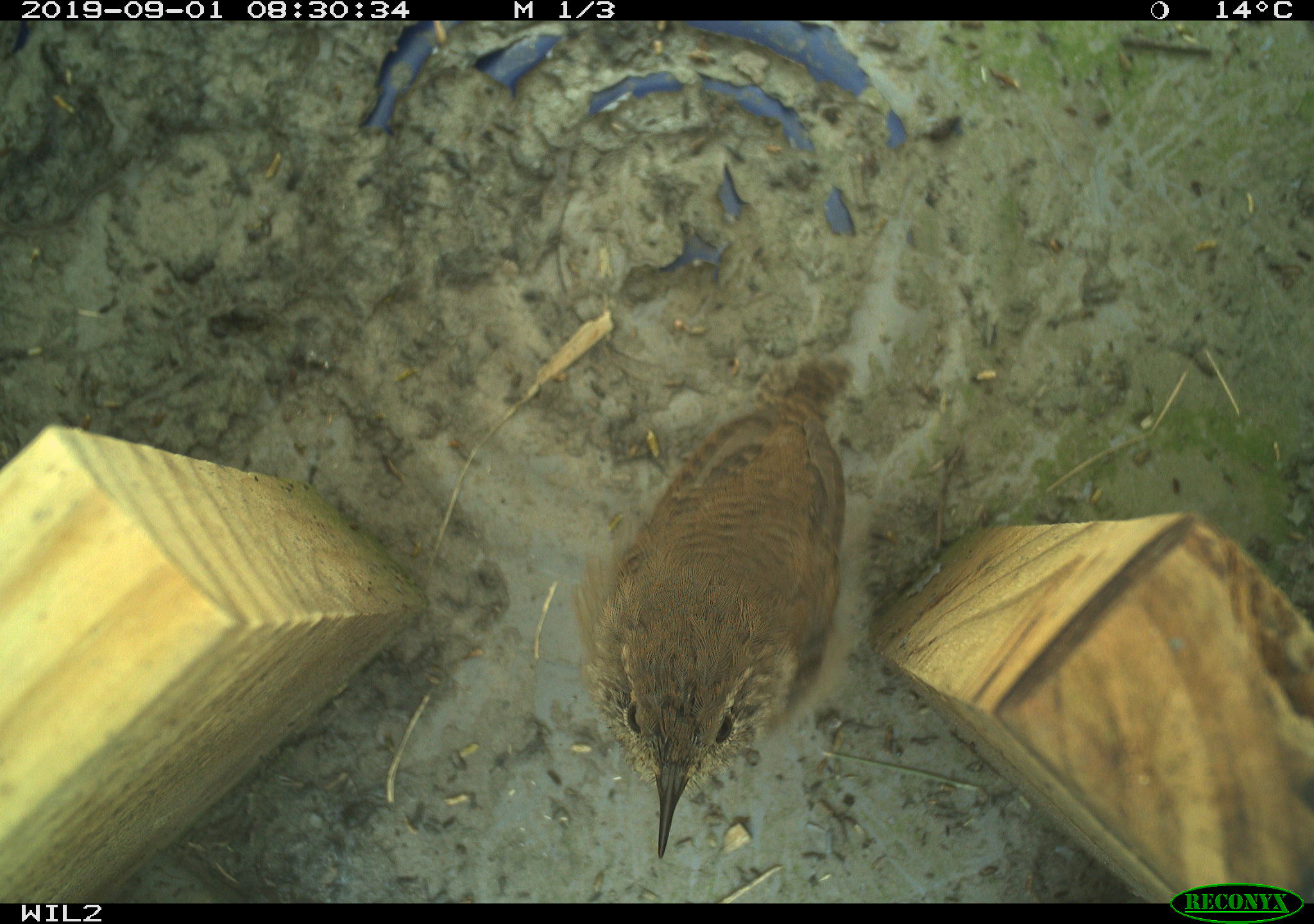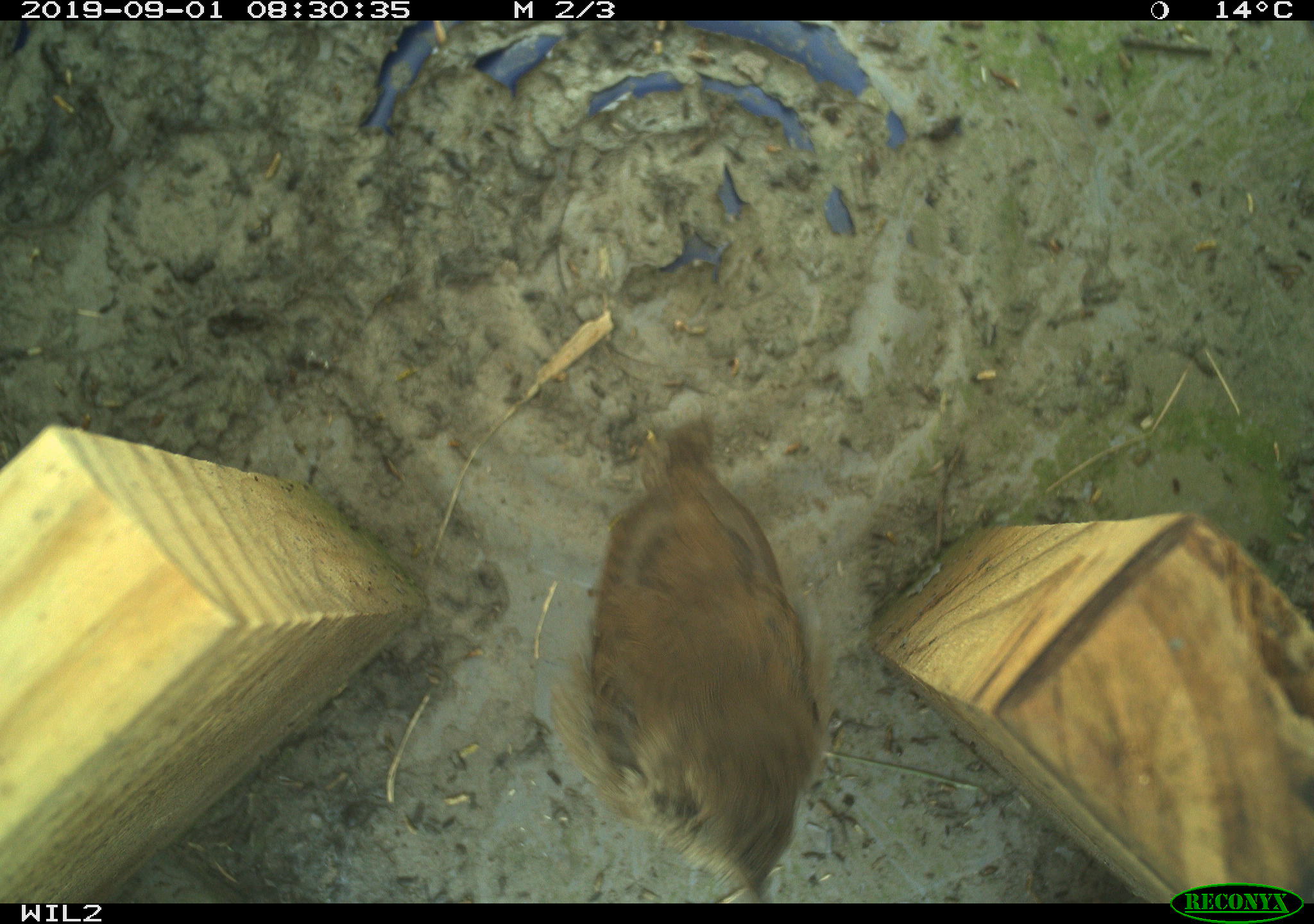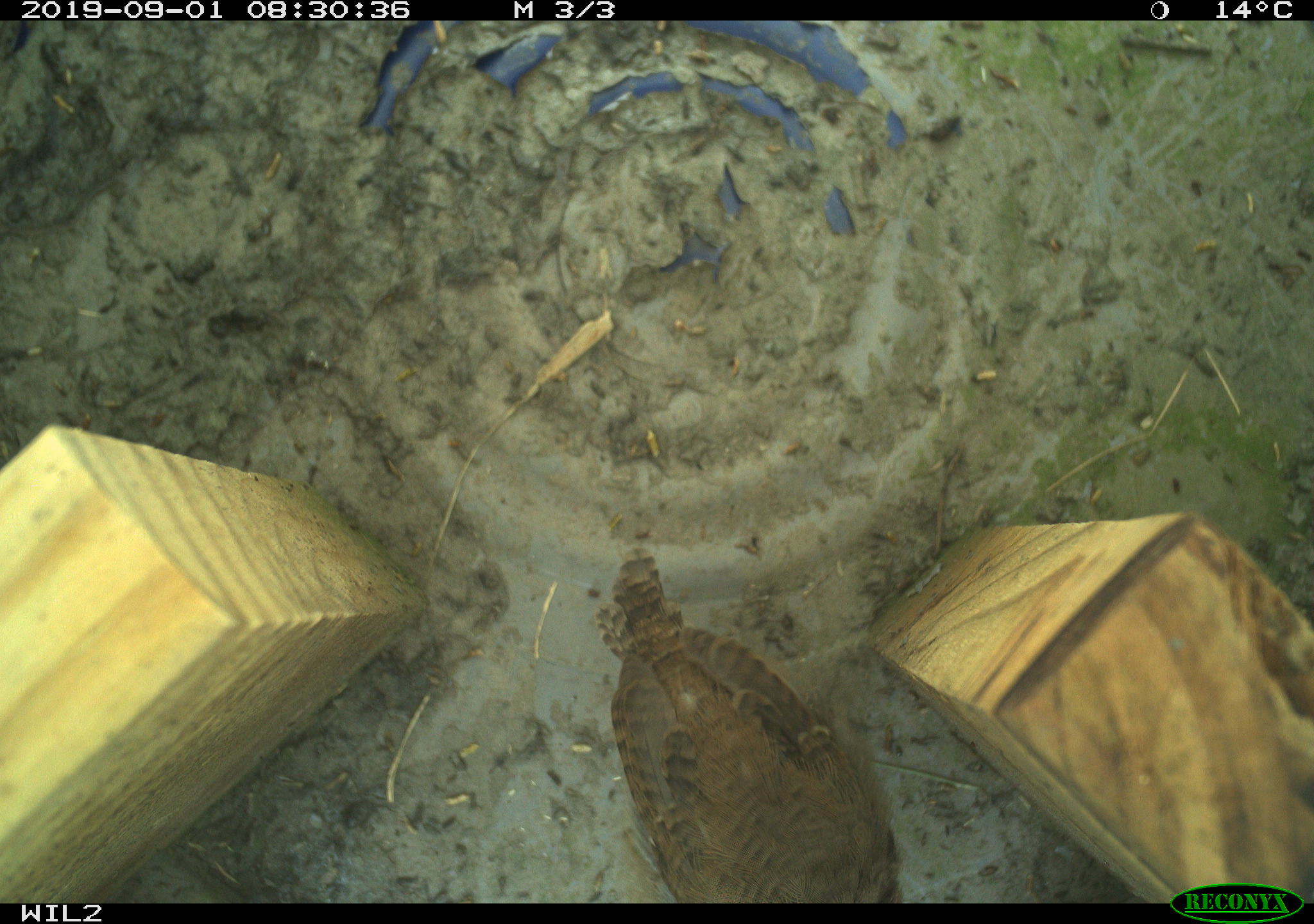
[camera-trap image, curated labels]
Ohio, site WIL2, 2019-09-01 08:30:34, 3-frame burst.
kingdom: Animalia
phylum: Chordata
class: Aves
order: Passeriformes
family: Troglodytidae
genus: Troglodytes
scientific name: Troglodytes aedon aedon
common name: northern house wren